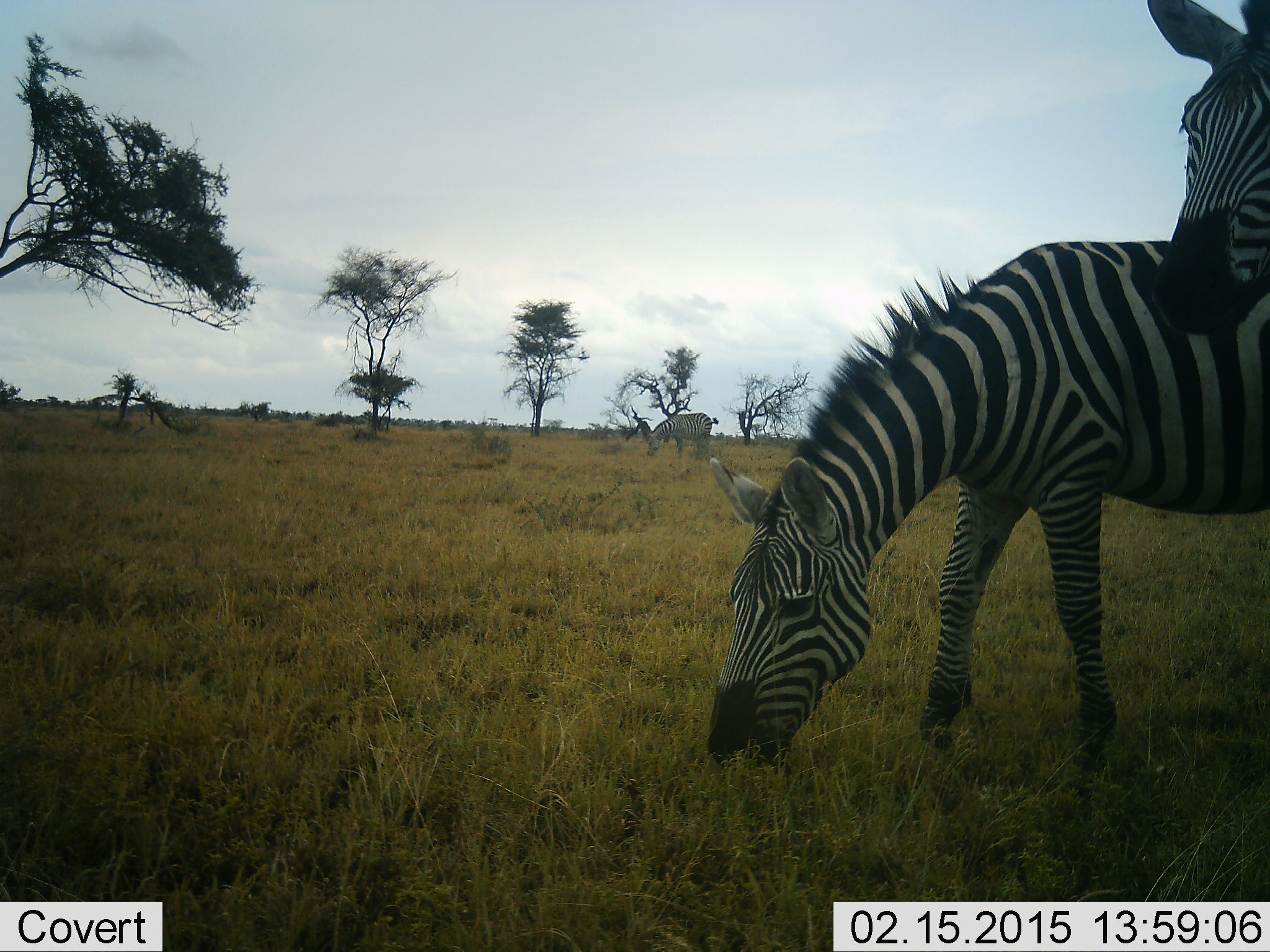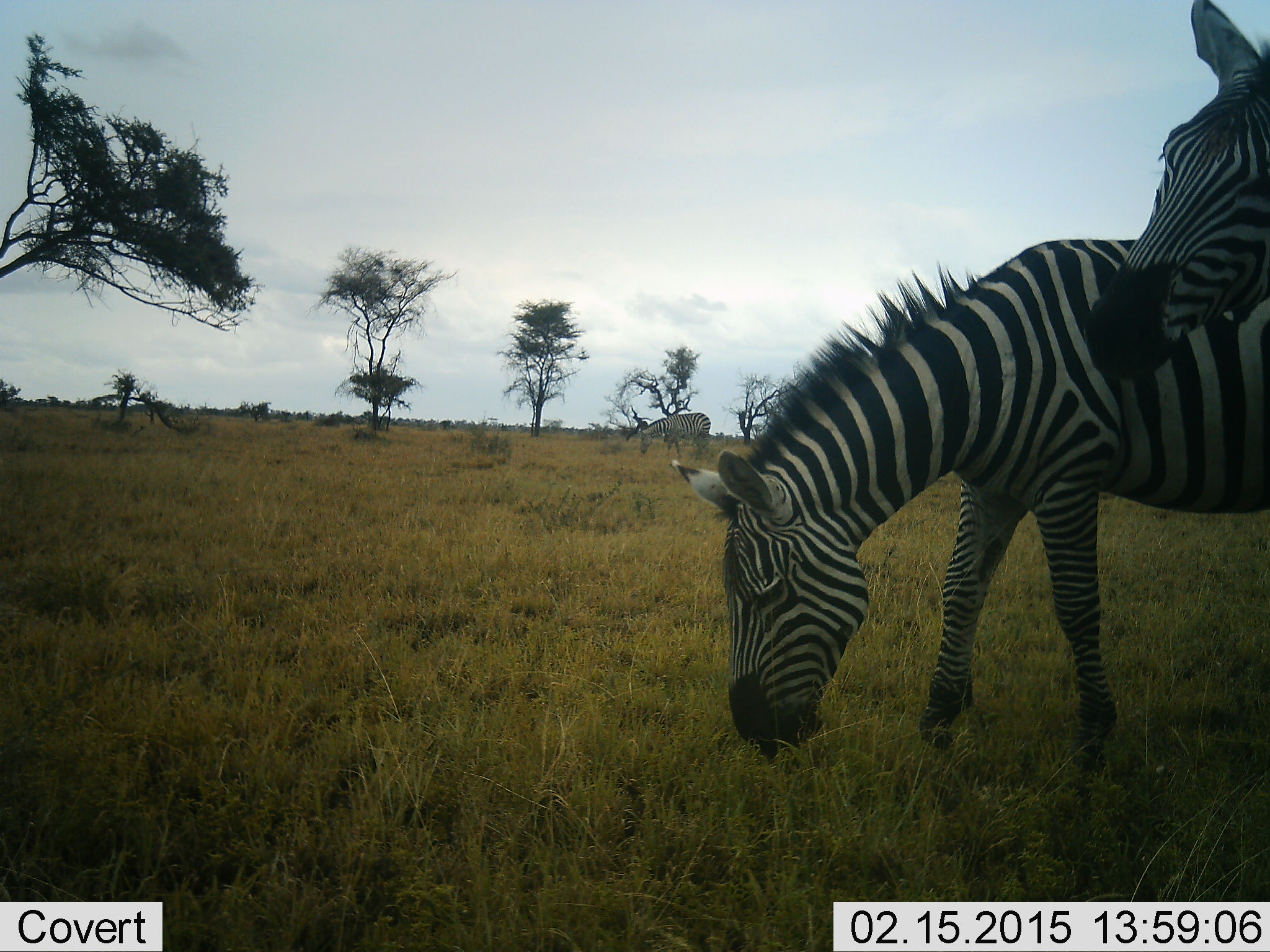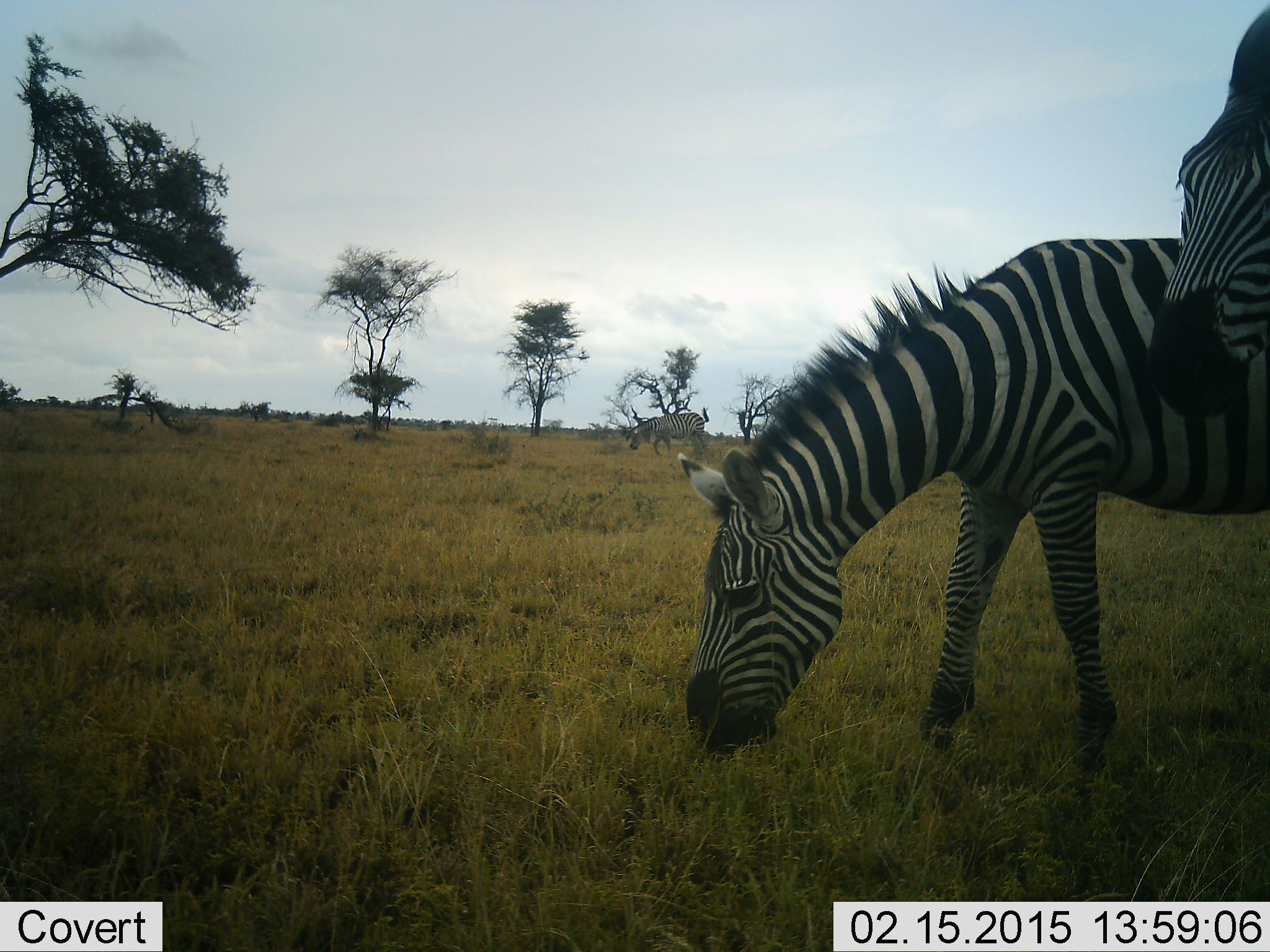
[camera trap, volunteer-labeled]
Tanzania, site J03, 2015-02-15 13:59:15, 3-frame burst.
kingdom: Animalia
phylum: Chordata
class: Mammalia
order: Perissodactyla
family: Equidae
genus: Equus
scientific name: Equus quagga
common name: plains zebra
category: zebra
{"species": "zebra (plains zebra) (Equus quagga)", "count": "3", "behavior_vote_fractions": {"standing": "50%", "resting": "0%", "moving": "0%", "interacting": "10%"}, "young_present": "0%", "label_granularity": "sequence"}